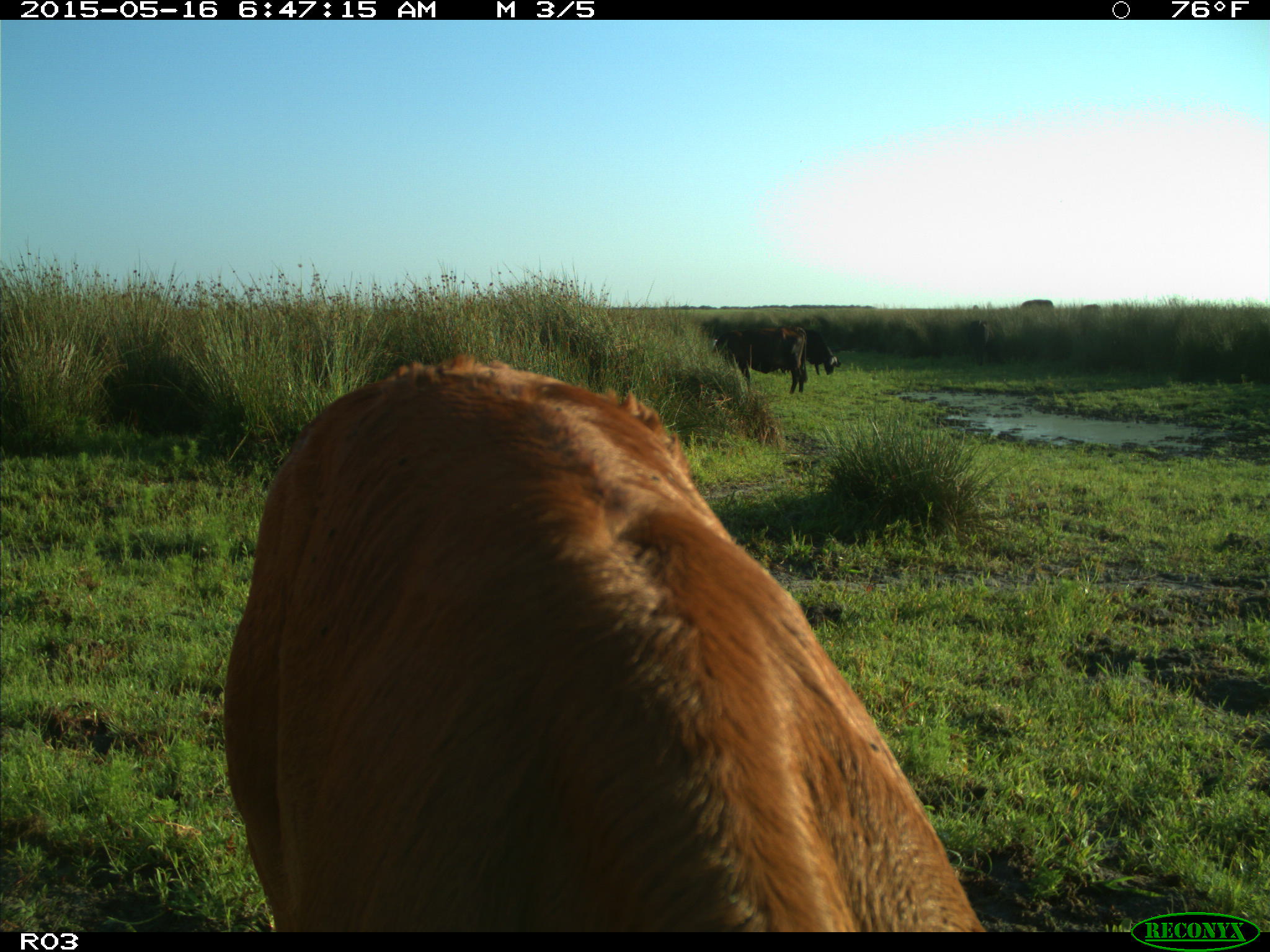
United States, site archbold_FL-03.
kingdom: Animalia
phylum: Chordata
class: Mammalia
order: Artiodactyla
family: Bovidae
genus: Bos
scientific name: Bos taurus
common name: domestic cow